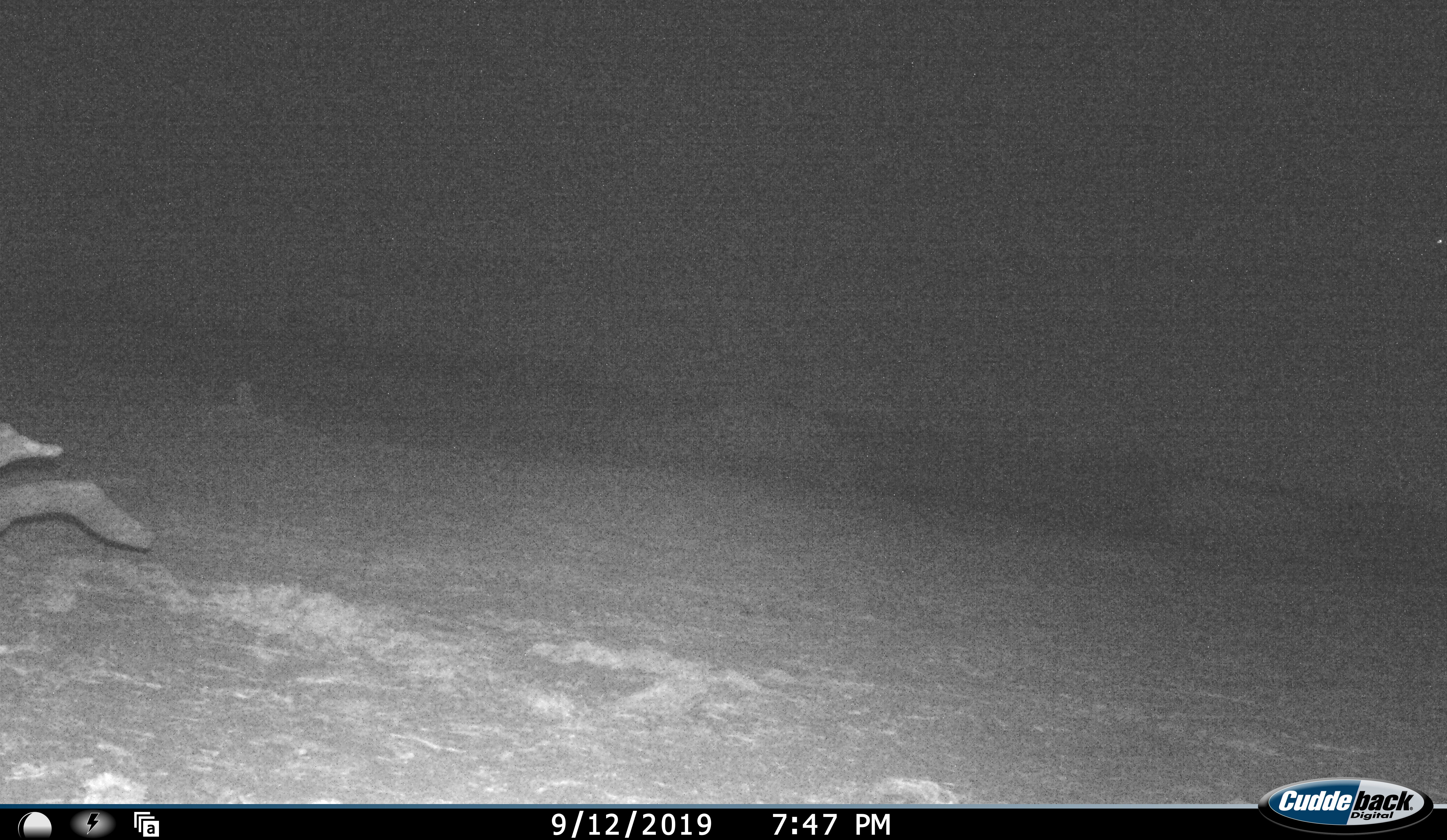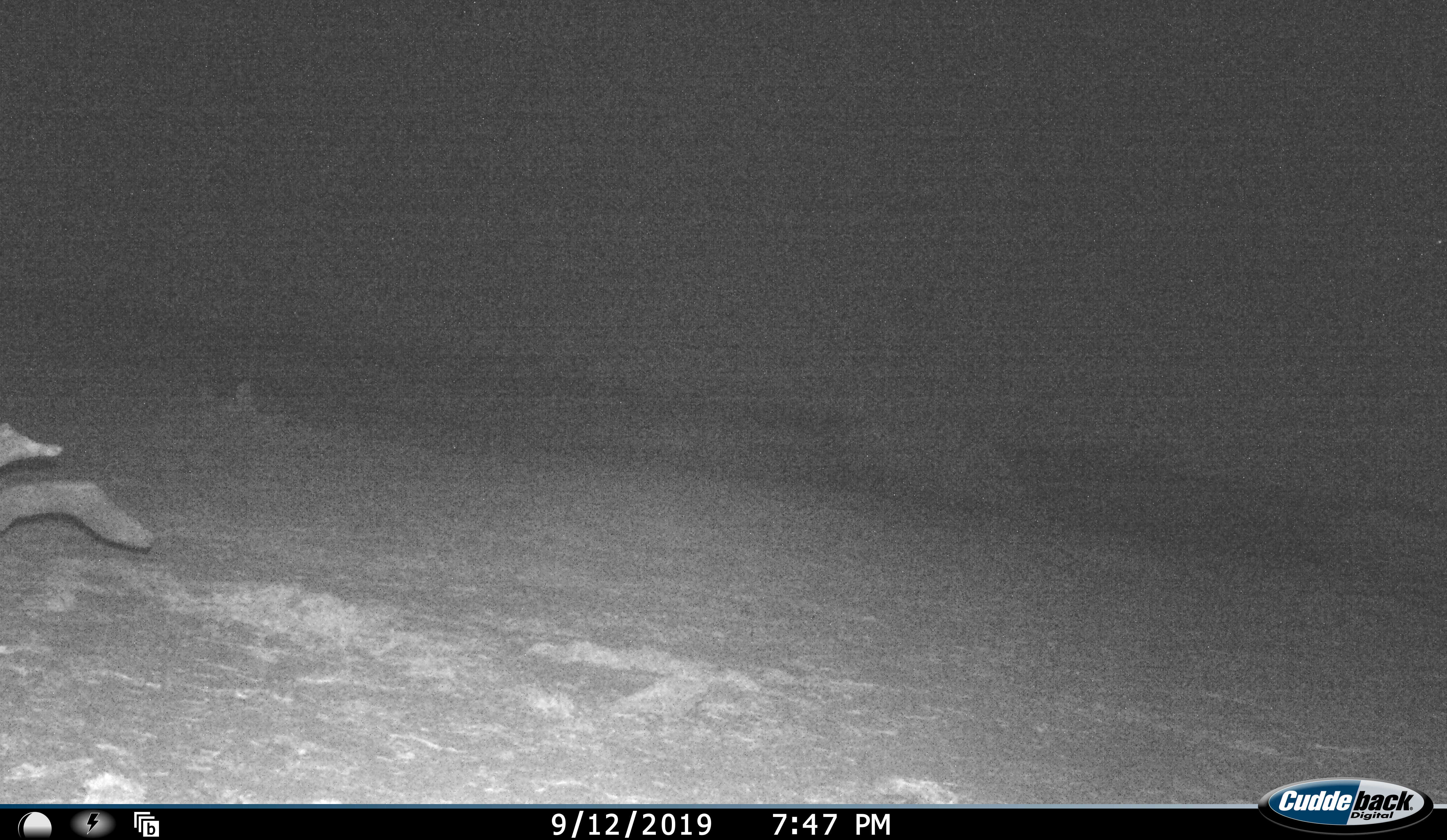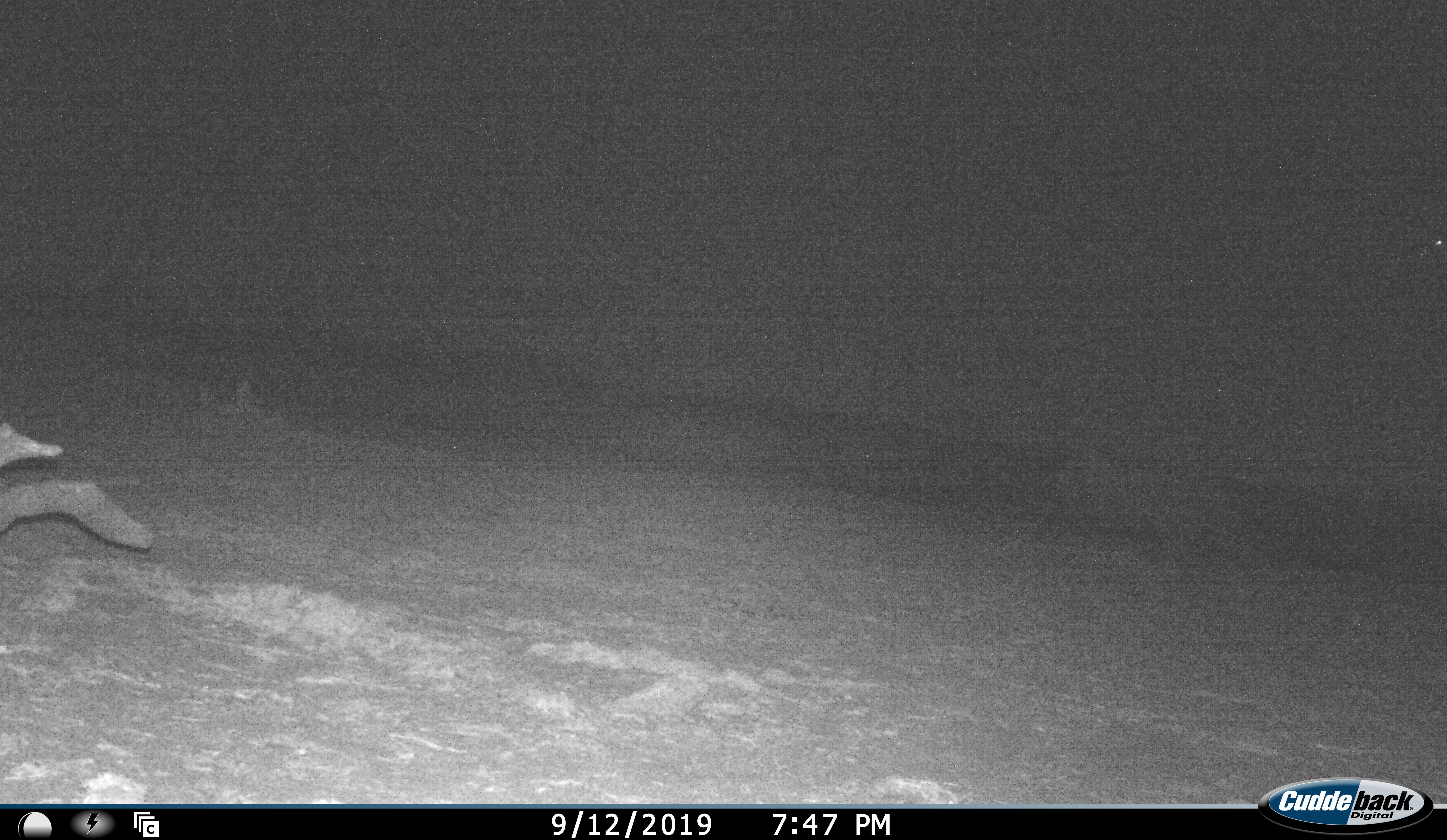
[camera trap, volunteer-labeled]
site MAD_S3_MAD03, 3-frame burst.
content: unidentified animal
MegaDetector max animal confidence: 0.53